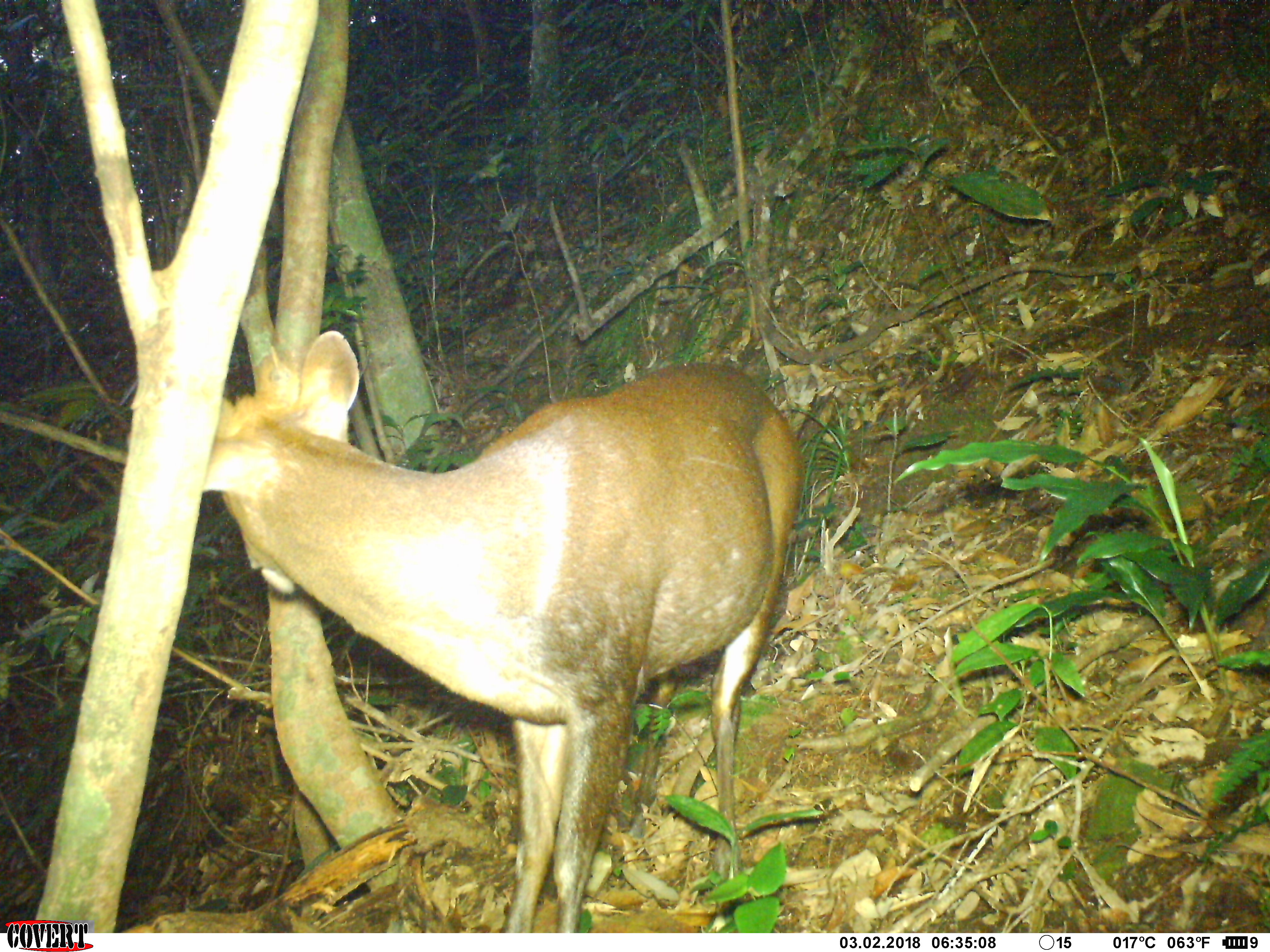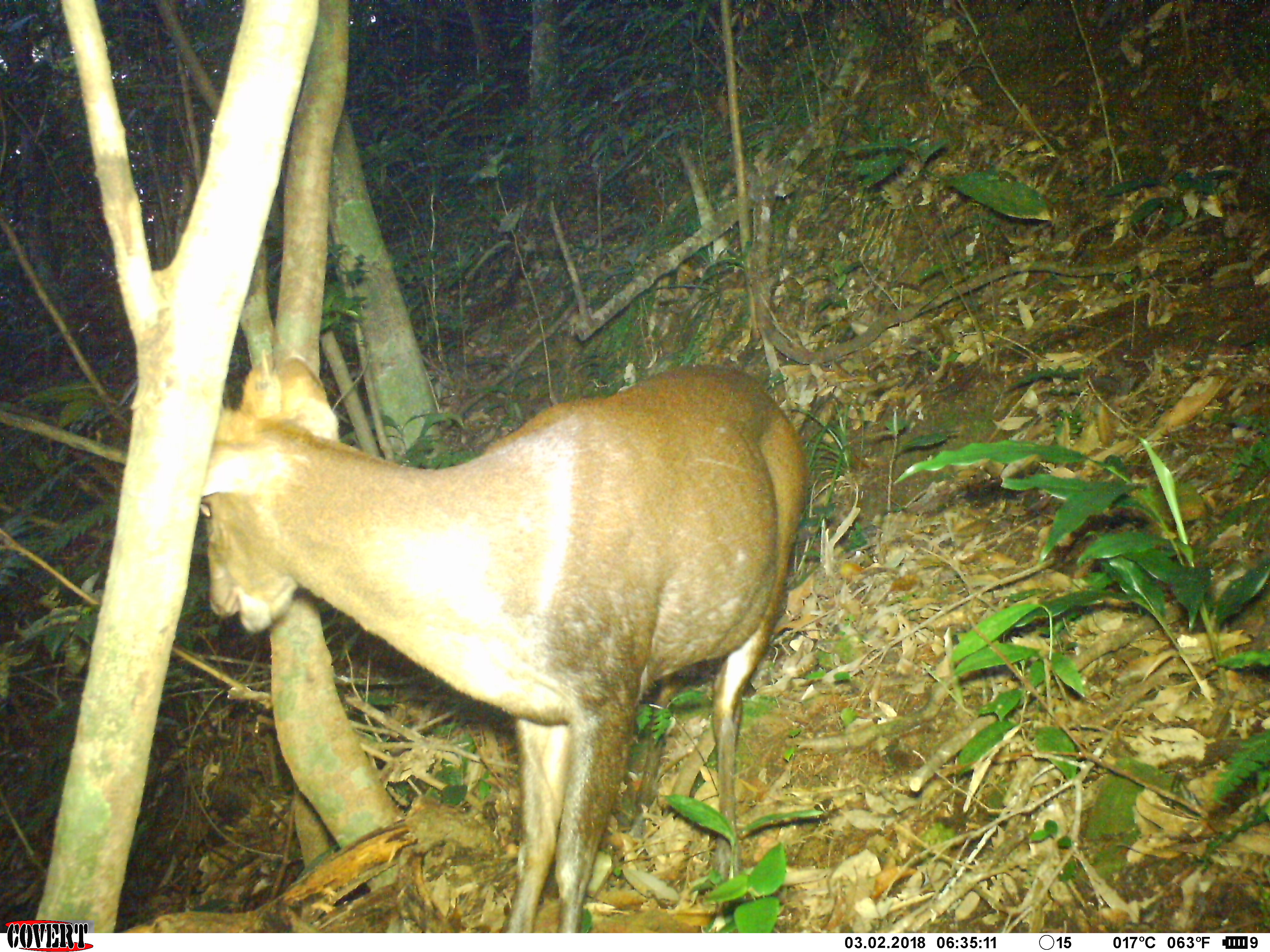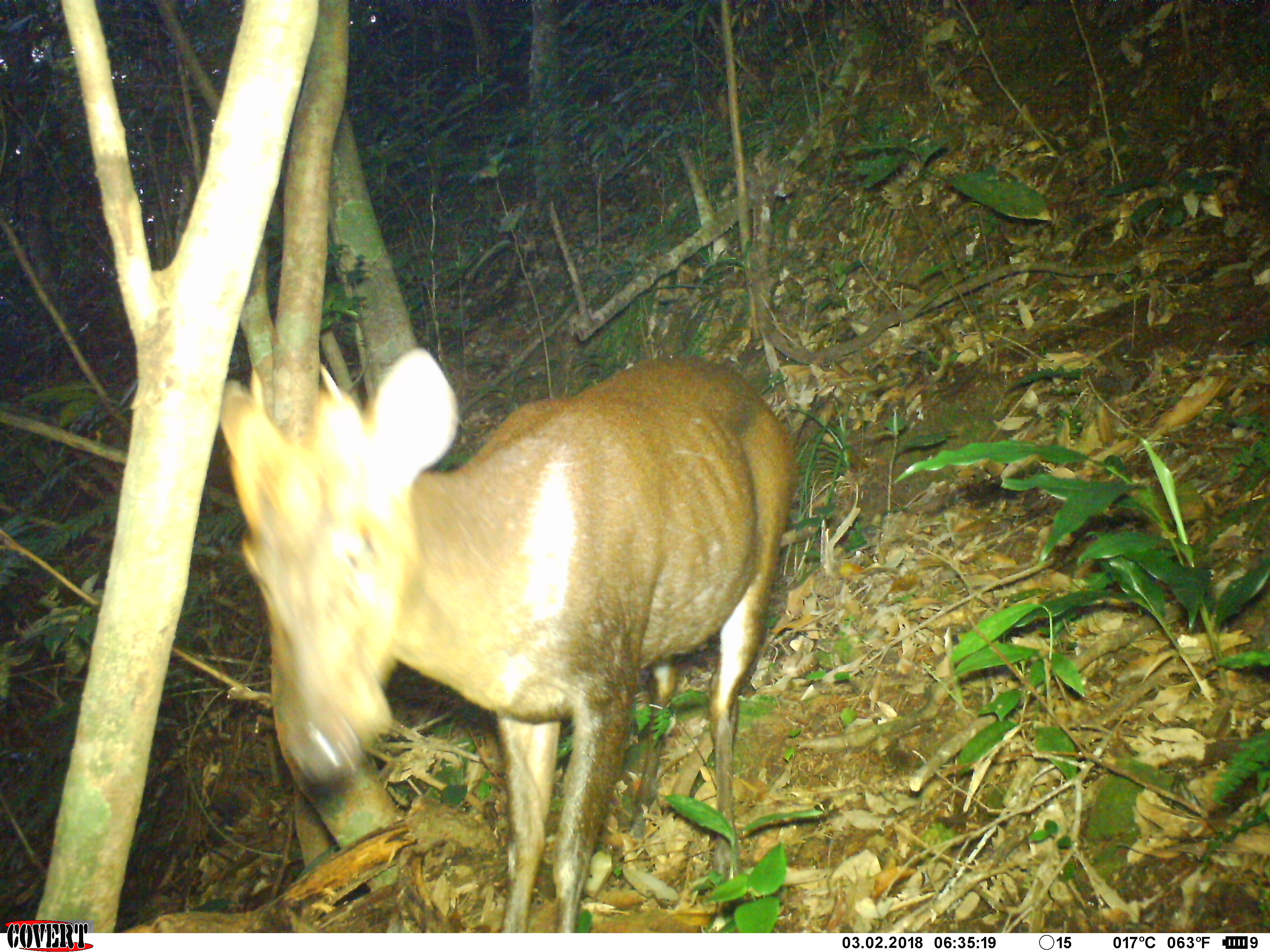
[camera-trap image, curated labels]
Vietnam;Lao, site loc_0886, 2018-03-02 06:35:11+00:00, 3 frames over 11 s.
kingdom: Animalia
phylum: Chordata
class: Mammalia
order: Artiodactyla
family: Cervidae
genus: Muntiacus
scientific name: Muntiacus rooseveltorum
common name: roosevelt's muntjac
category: roosevelts muntjac group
Roosevelts muntjac group (roosevelt's muntjac) (Muntiacus rooseveltorum). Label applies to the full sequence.